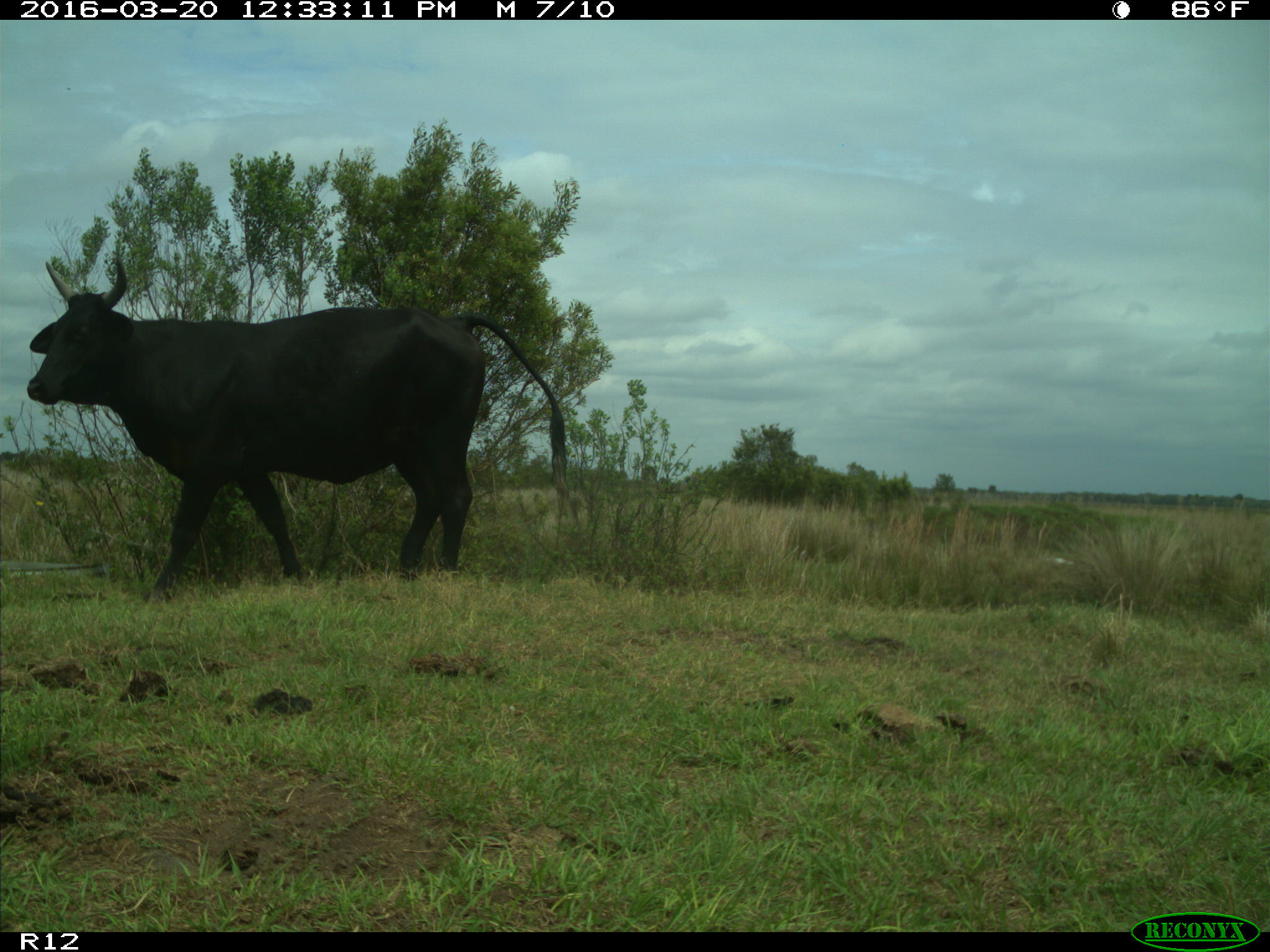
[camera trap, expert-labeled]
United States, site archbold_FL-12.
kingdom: Animalia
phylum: Chordata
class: Mammalia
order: Artiodactyla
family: Bovidae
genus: Bos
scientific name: Bos taurus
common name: domestic cow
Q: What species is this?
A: Bos taurus (domestic cow).